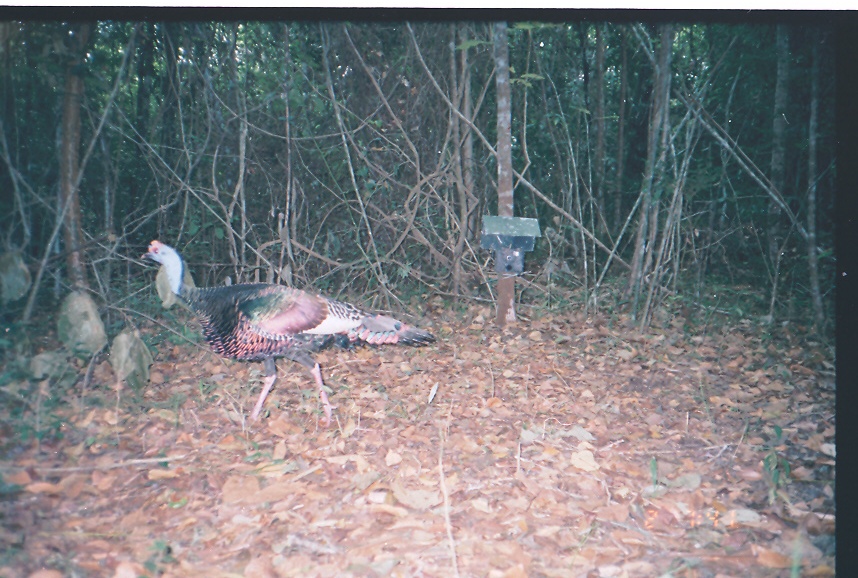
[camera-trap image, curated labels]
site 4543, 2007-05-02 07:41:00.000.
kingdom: Animalia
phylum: Chordata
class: Aves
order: Galliformes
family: Phasianidae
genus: Meleagris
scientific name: Meleagris ocellata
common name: ocellated turkey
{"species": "Meleagris ocellata (ocellated turkey)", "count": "1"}